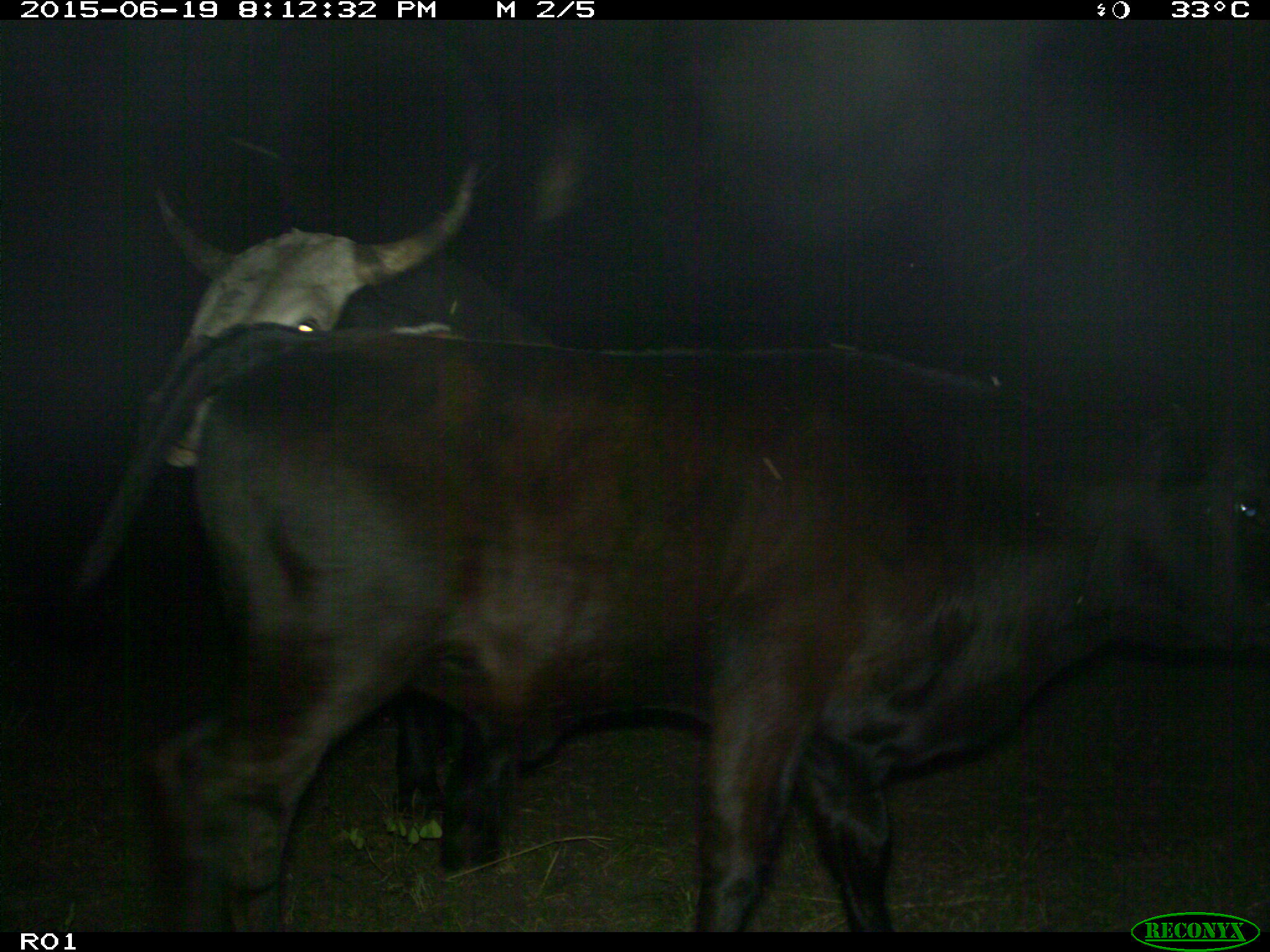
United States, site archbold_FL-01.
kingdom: Animalia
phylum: Chordata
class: Mammalia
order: Artiodactyla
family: Bovidae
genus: Bos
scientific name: Bos taurus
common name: domestic cow